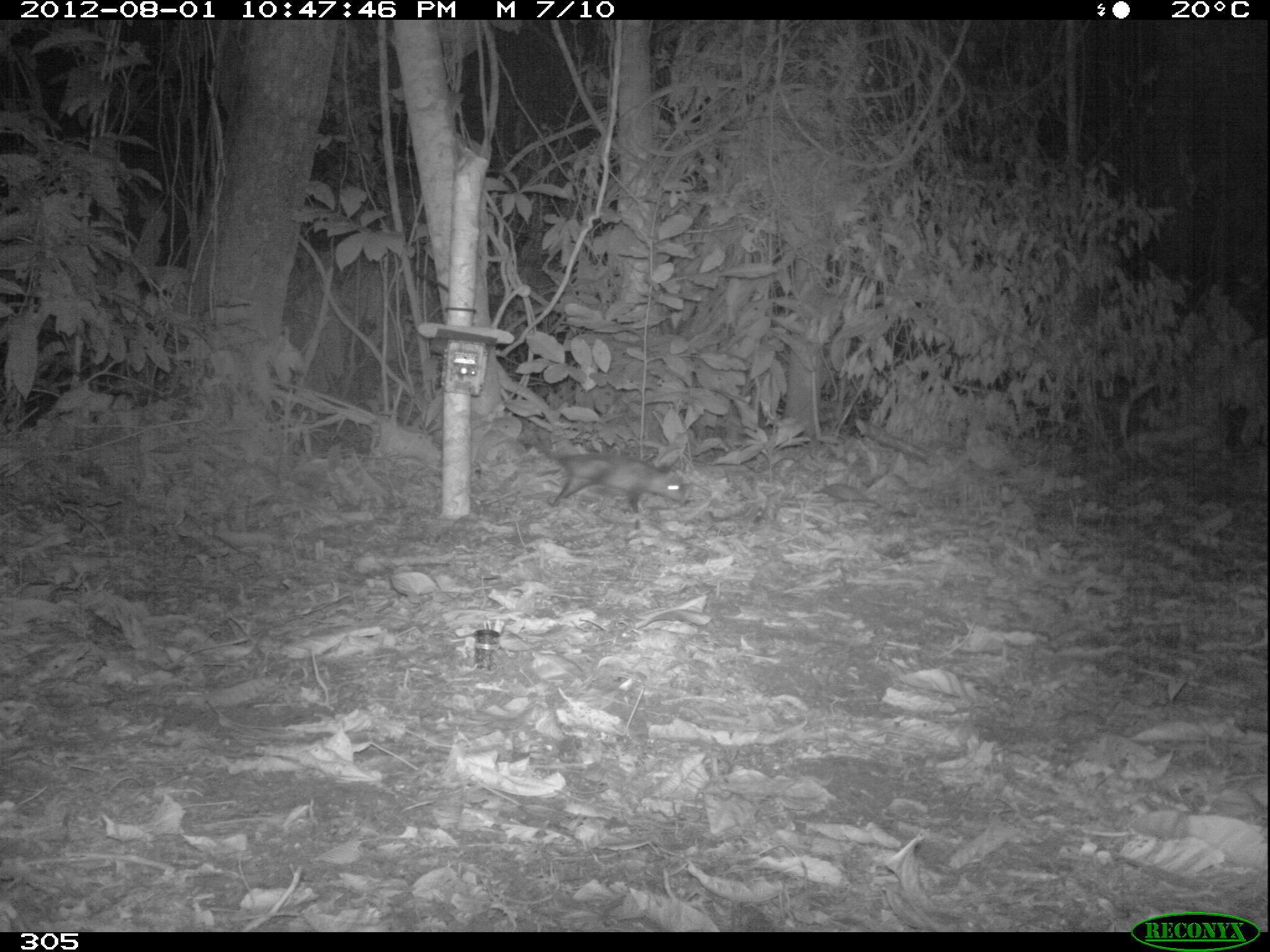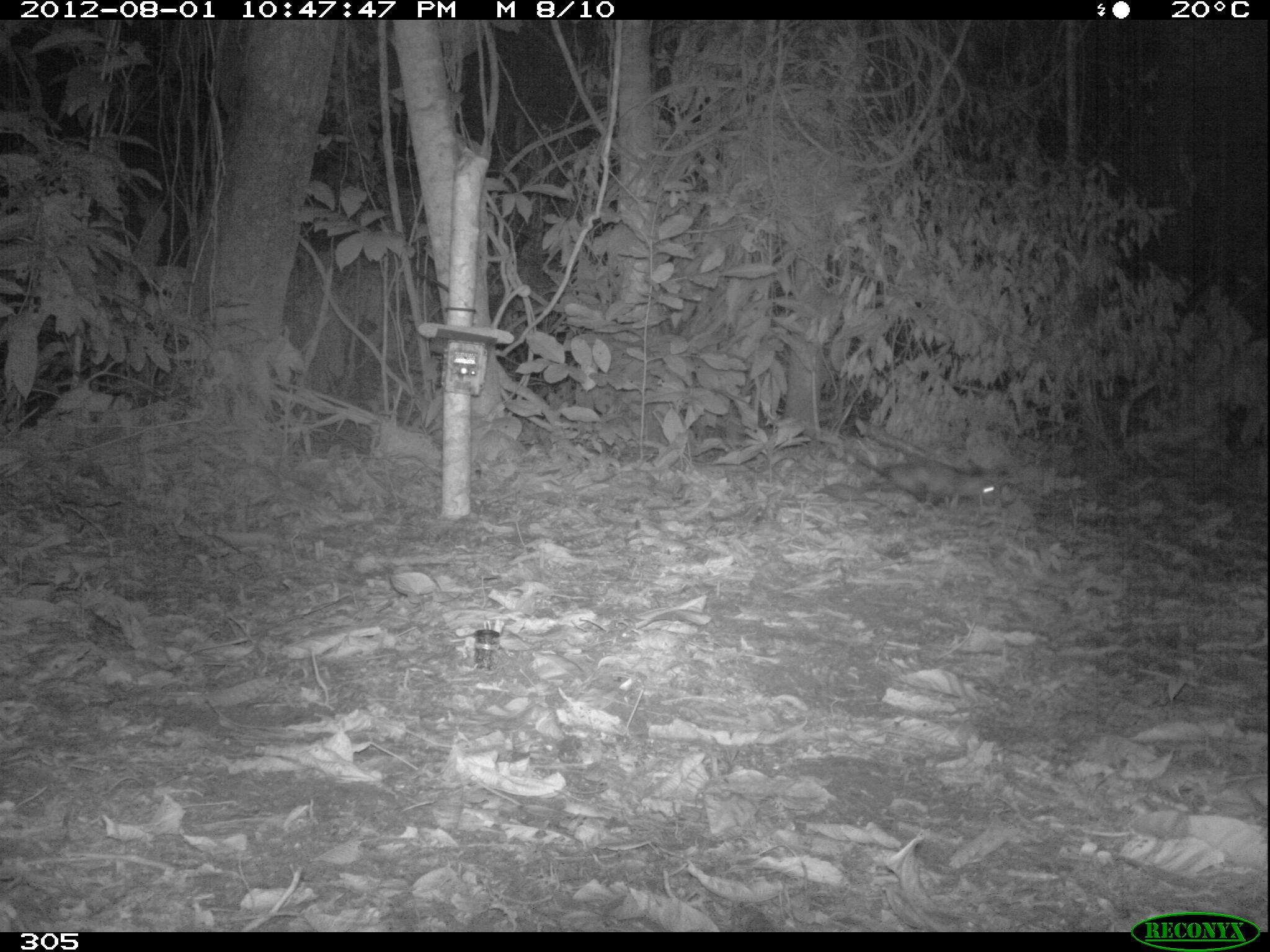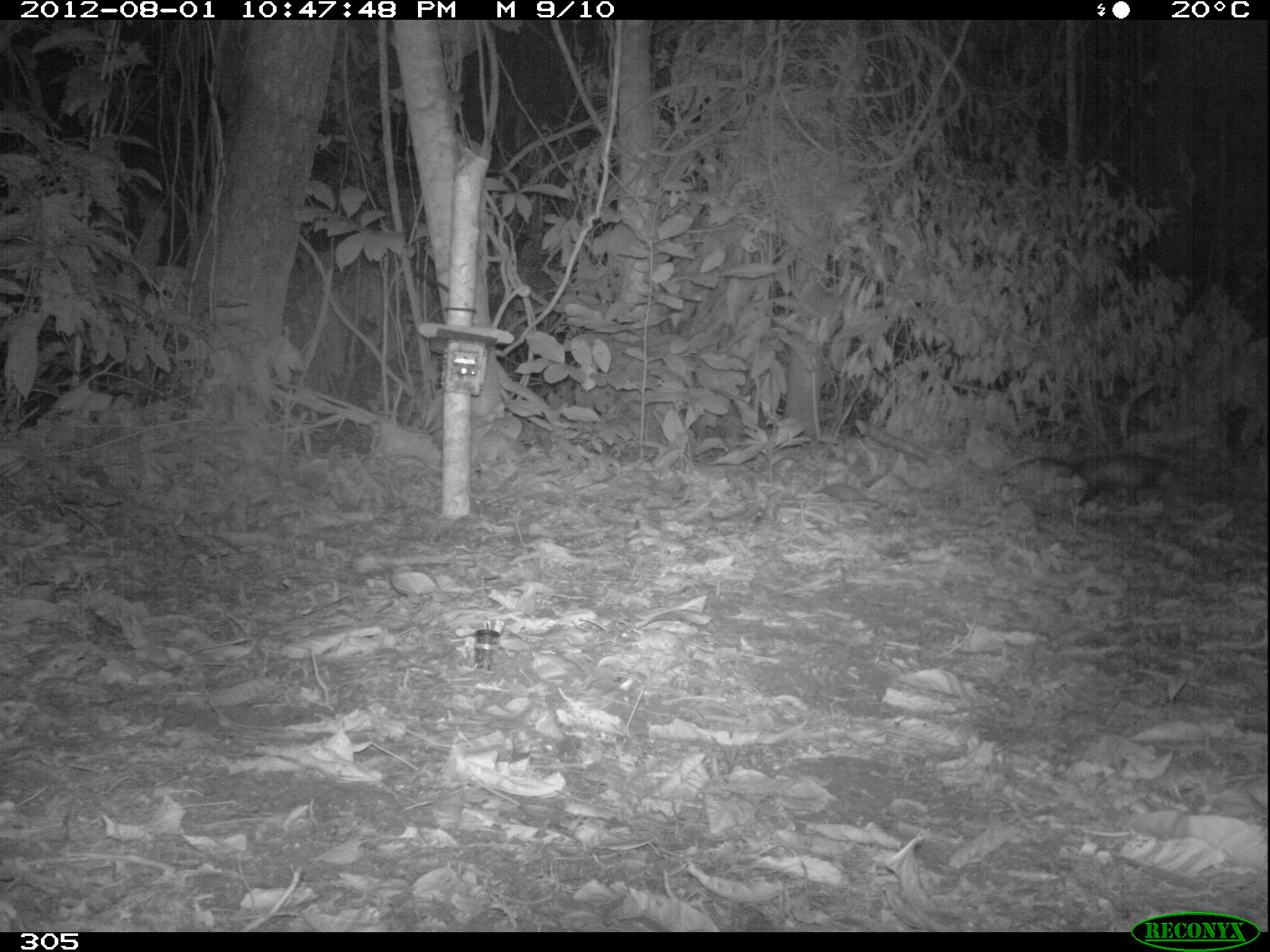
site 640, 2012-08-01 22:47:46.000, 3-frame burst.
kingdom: Animalia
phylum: Chordata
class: Mammalia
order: Didelphimorphia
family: Didelphidae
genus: Didelphis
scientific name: Didelphis marsupialis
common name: southern opossum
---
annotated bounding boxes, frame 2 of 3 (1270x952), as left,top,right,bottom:
didelphis marsupialis: 855,455,998,512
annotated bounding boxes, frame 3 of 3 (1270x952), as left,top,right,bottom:
didelphis marsupialis: 999,452,1184,513